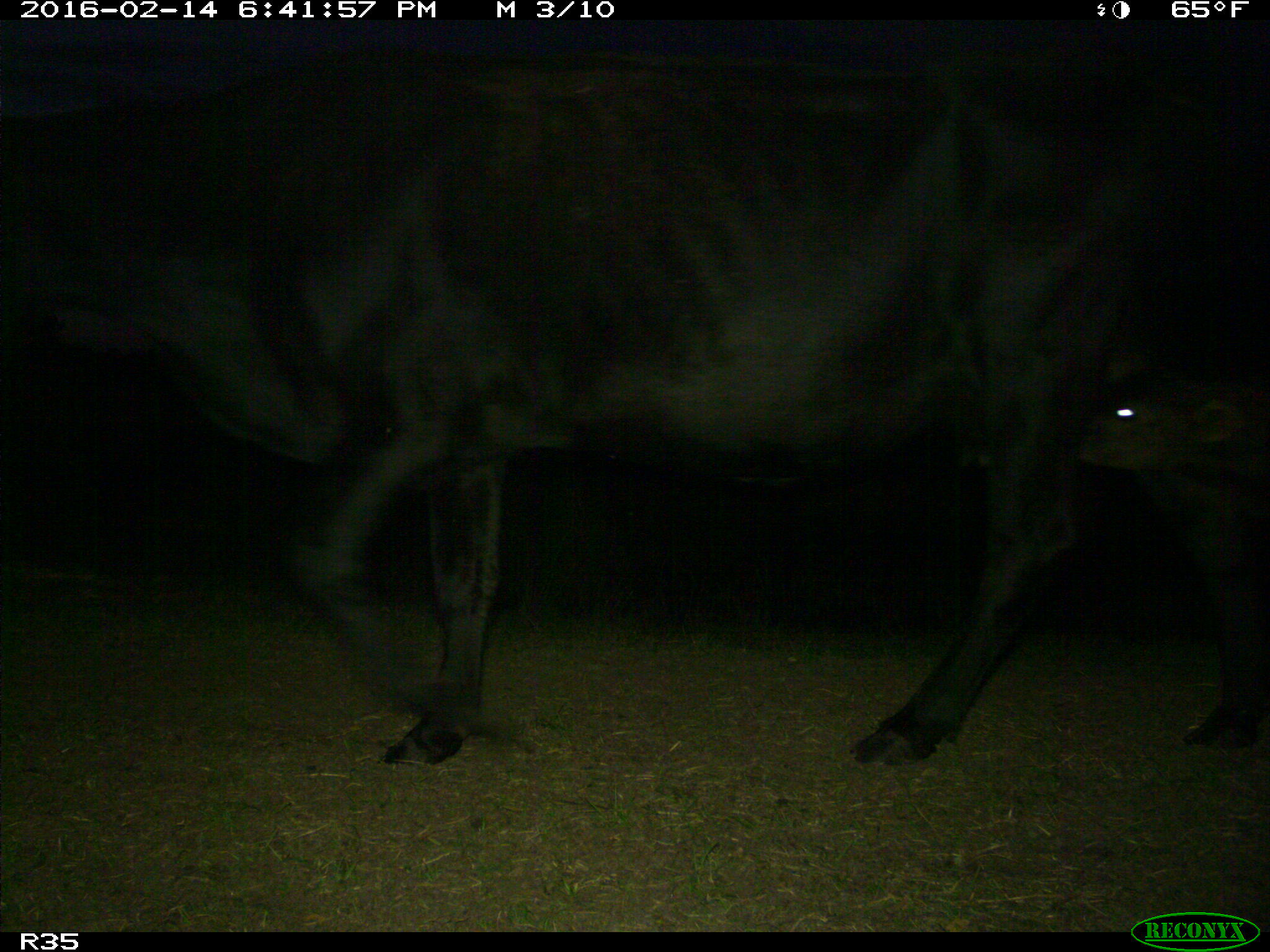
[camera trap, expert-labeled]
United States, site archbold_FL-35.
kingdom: Animalia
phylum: Chordata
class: Mammalia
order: Artiodactyla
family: Bovidae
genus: Bos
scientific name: Bos taurus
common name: domestic cow